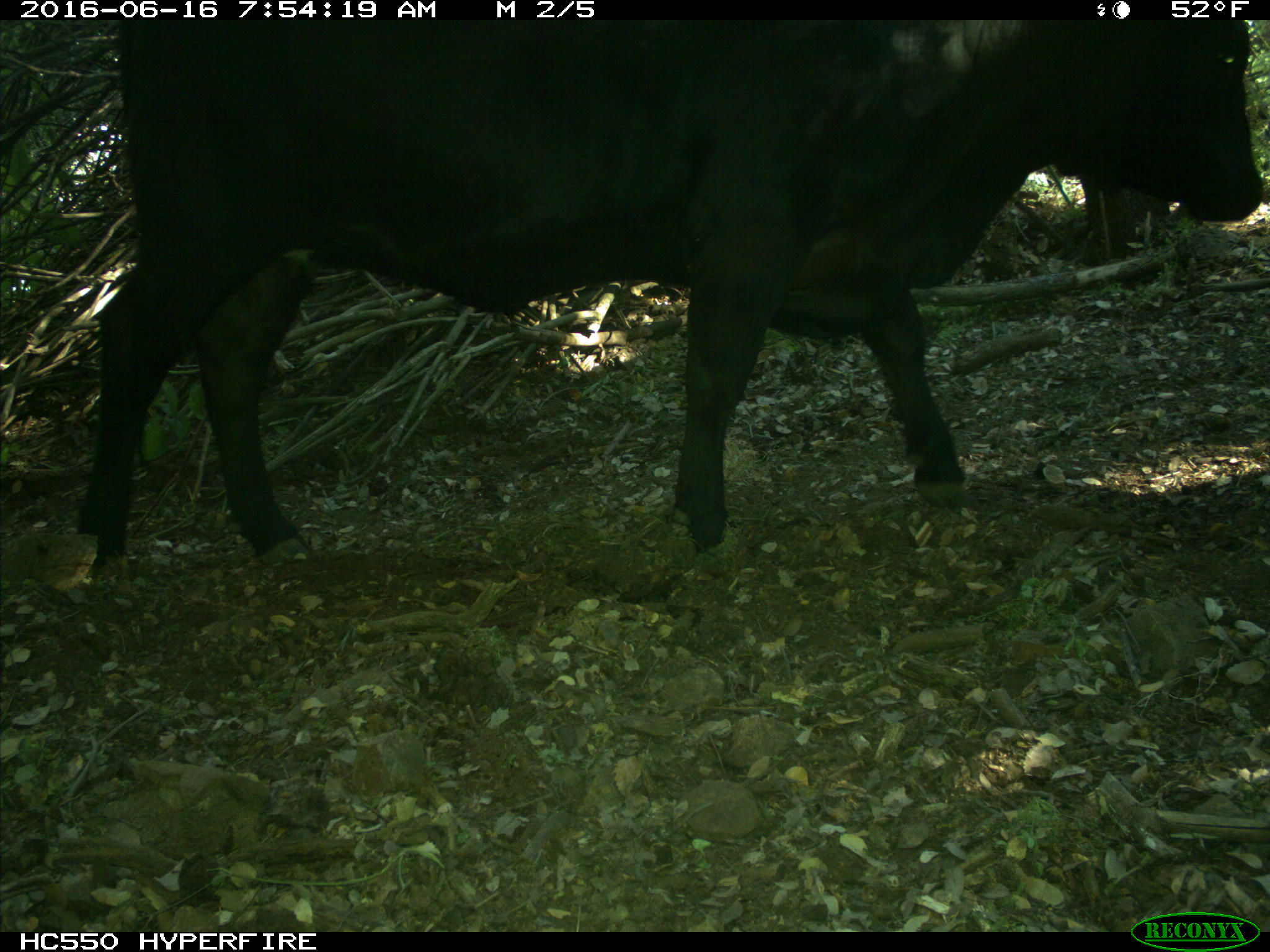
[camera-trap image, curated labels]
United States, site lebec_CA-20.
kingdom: Animalia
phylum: Chordata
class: Mammalia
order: Artiodactyla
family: Bovidae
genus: Bos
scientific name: Bos taurus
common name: domestic cow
Bos taurus (domestic cow).